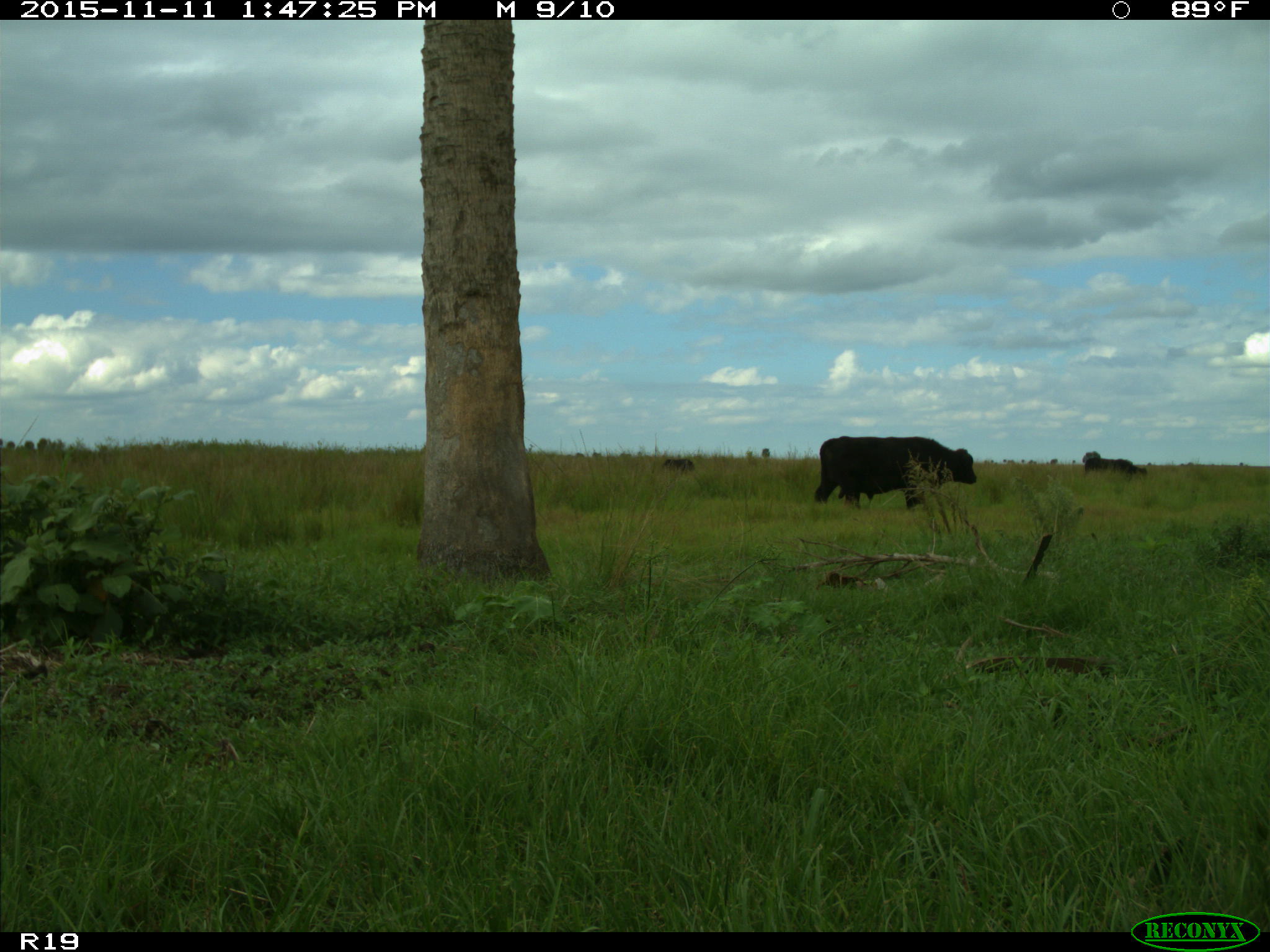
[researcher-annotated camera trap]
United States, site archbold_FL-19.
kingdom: Animalia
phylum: Chordata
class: Mammalia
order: Artiodactyla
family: Bovidae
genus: Bos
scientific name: Bos taurus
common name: domestic cow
Bos taurus (domestic cow).